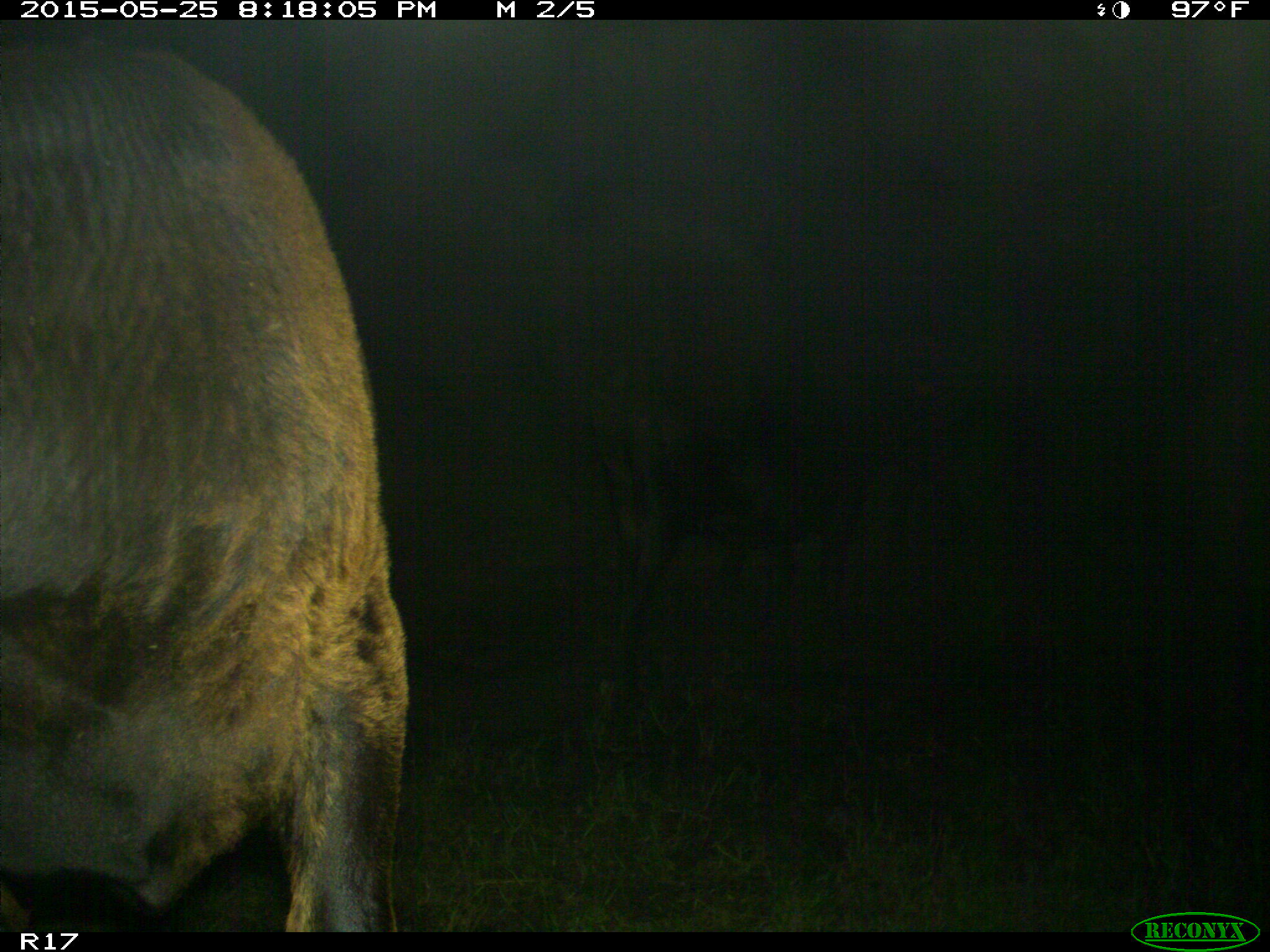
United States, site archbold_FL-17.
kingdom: Animalia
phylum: Chordata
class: Mammalia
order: Artiodactyla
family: Bovidae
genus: Bos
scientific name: Bos taurus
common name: domestic cow